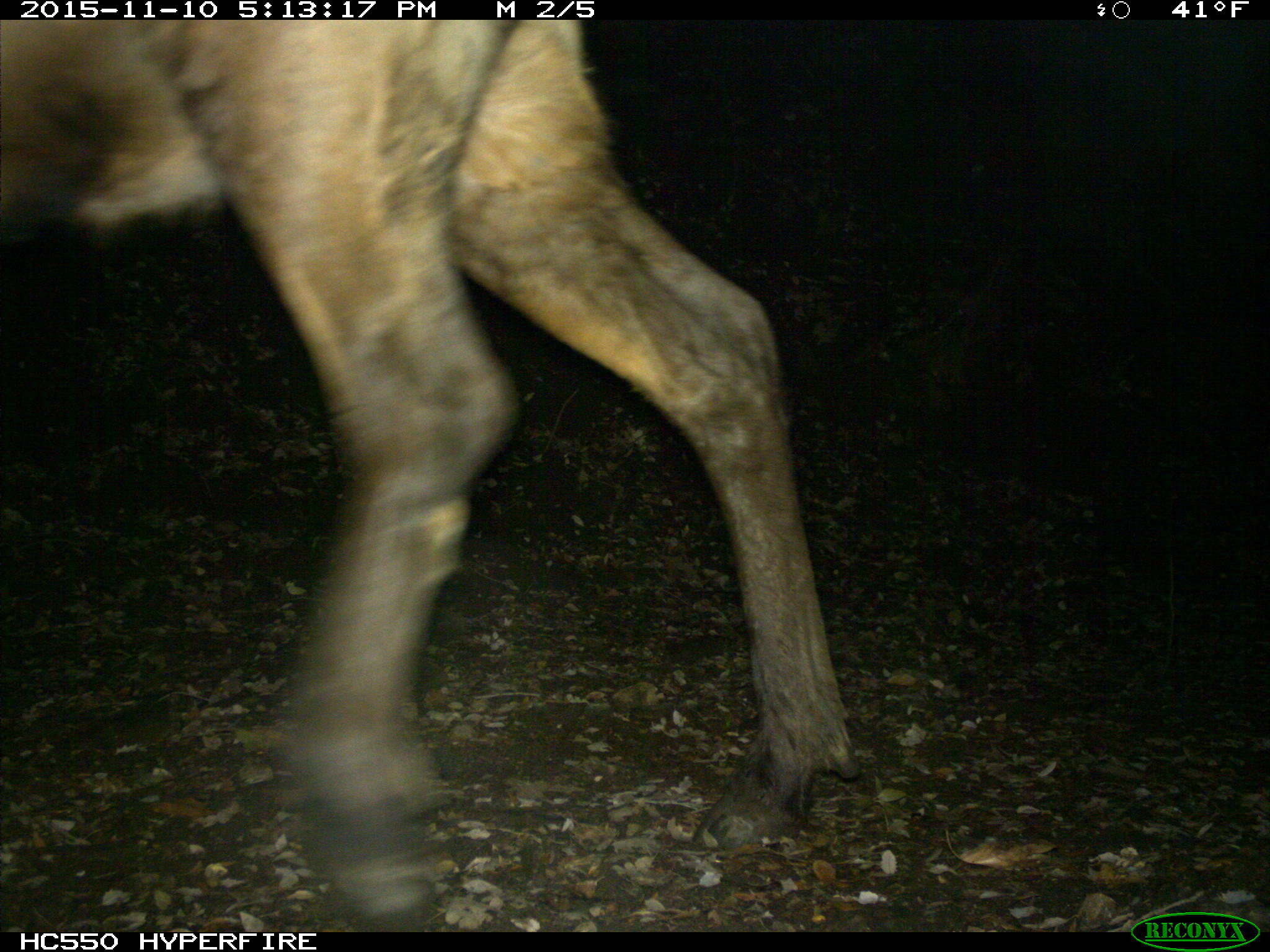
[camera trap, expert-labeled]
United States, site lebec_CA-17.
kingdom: Animalia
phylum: Chordata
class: Mammalia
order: Artiodactyla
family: Cervidae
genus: Cervus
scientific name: Cervus canadensis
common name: elk